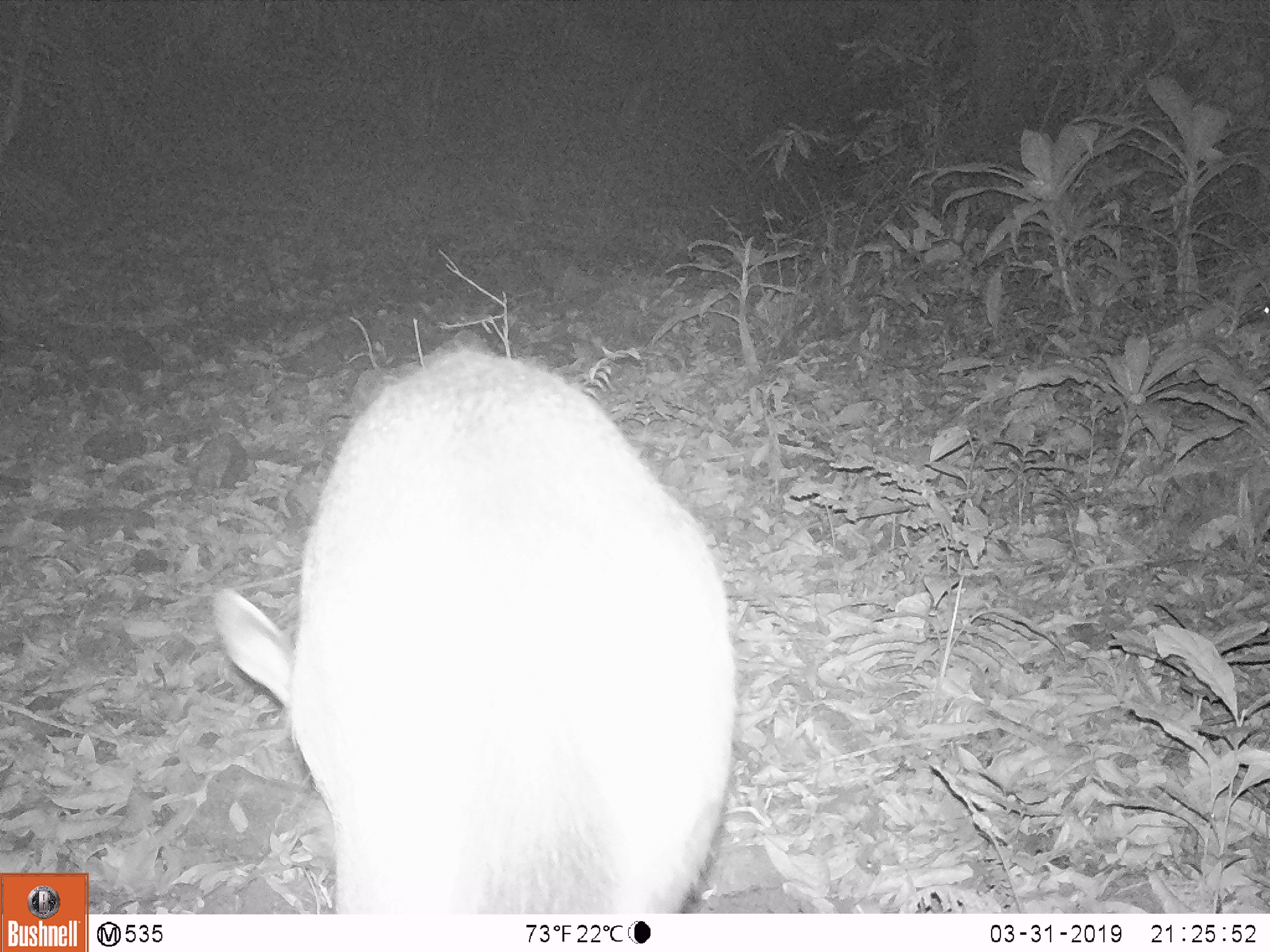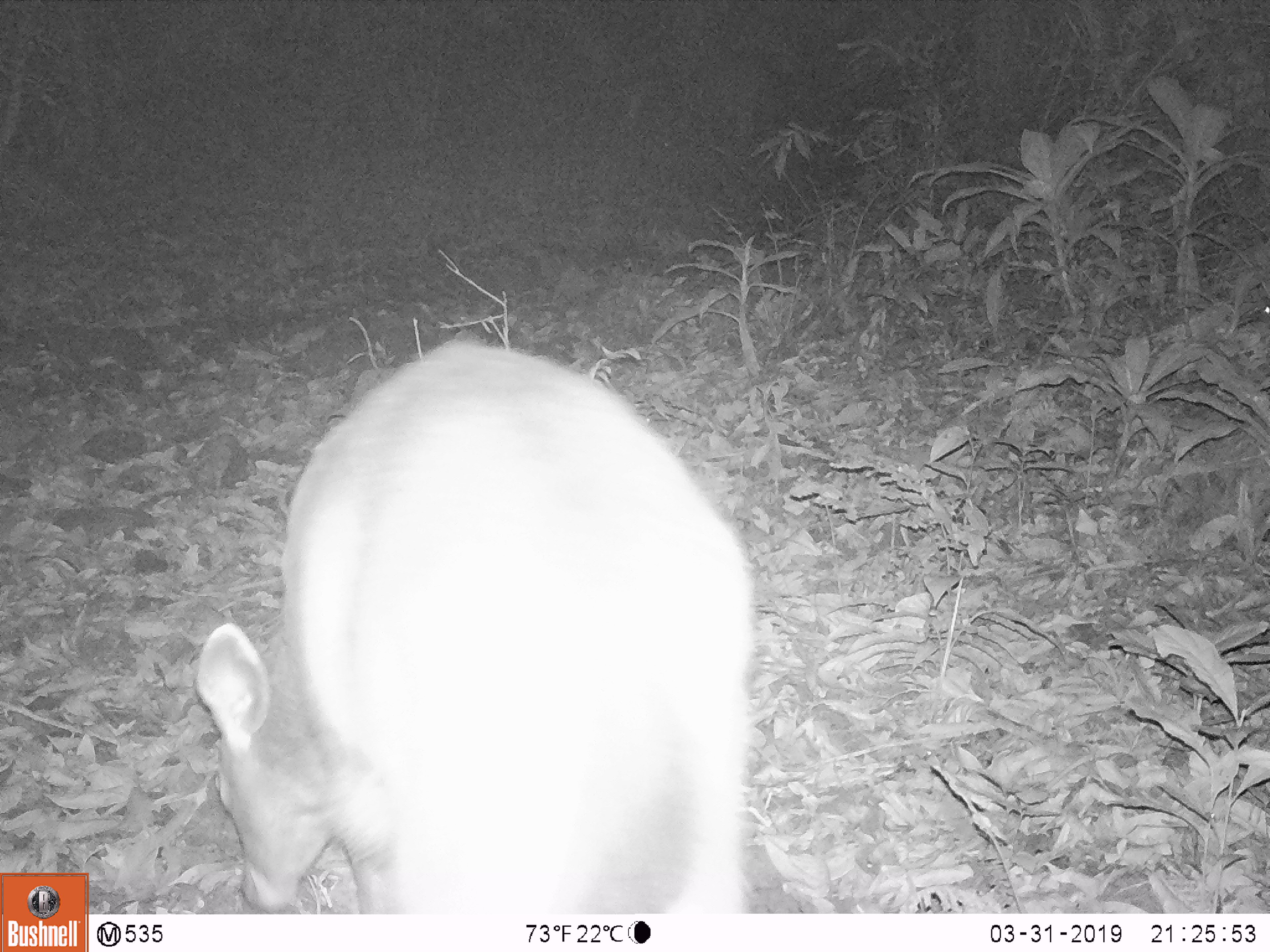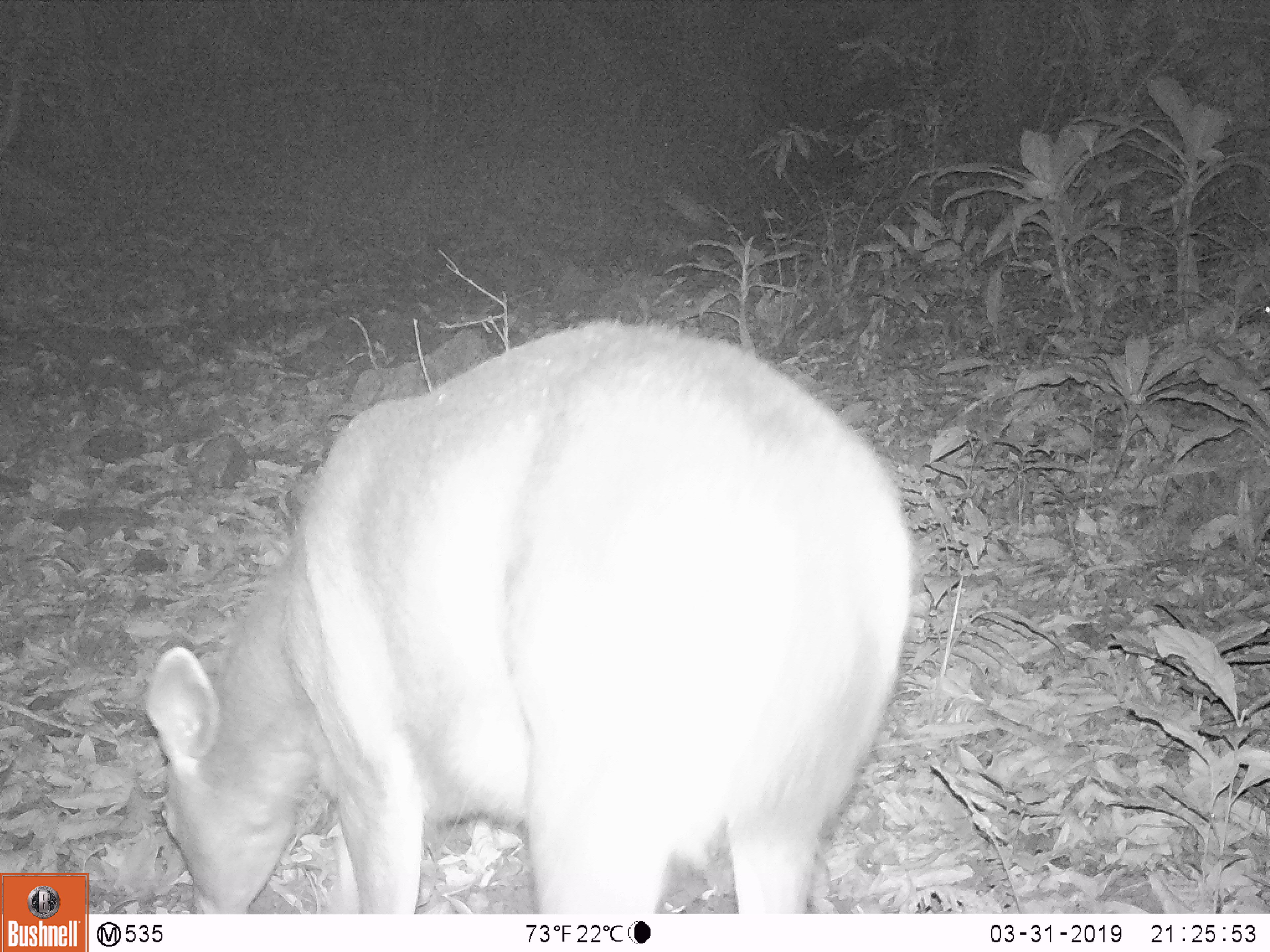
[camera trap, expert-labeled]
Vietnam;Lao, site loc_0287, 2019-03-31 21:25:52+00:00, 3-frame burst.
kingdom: Animalia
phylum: Chordata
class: Mammalia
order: Artiodactyla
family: Cervidae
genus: Rusa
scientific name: Rusa unicolor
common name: sambar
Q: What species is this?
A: Sambar (Rusa unicolor).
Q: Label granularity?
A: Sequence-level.